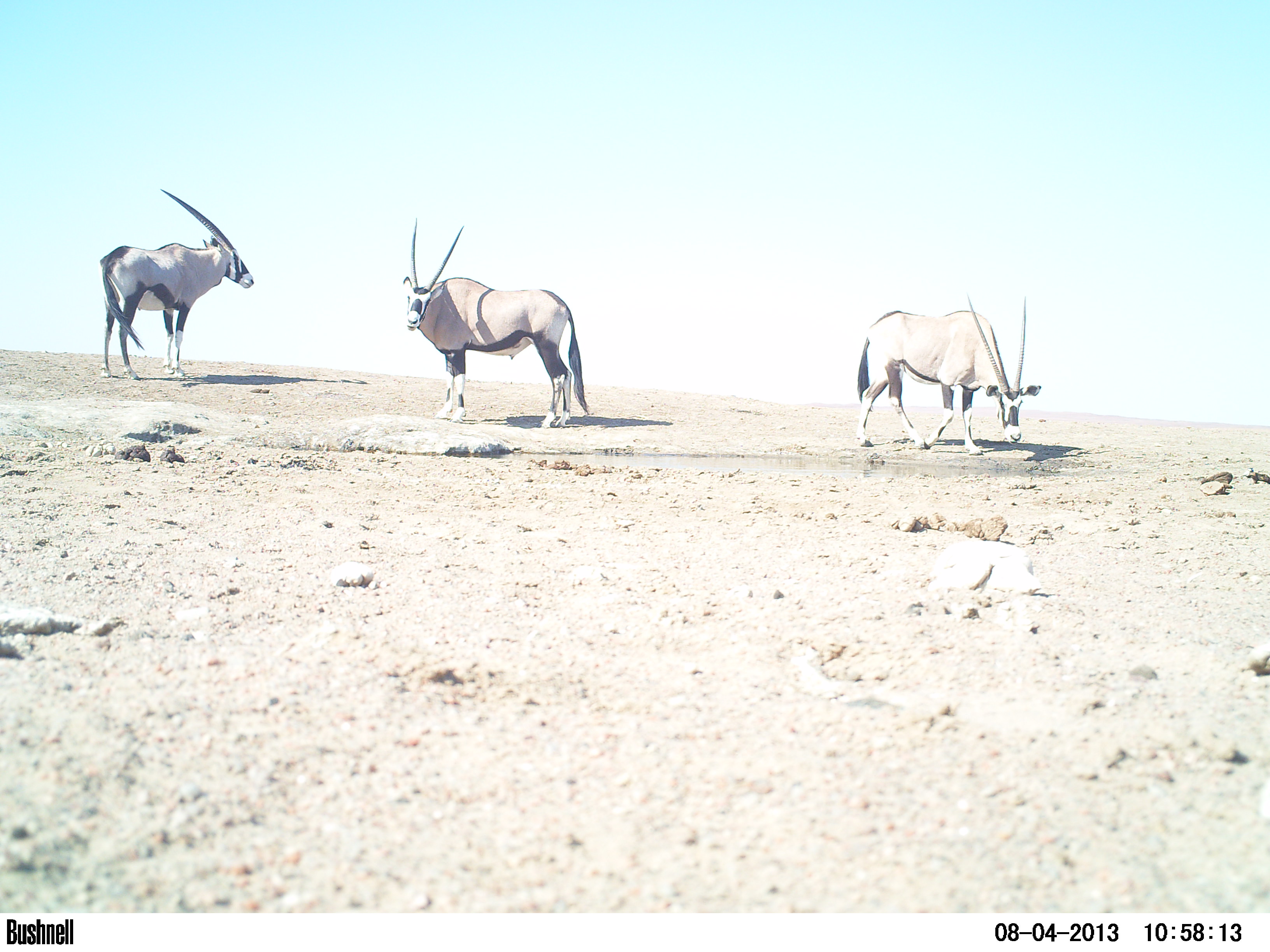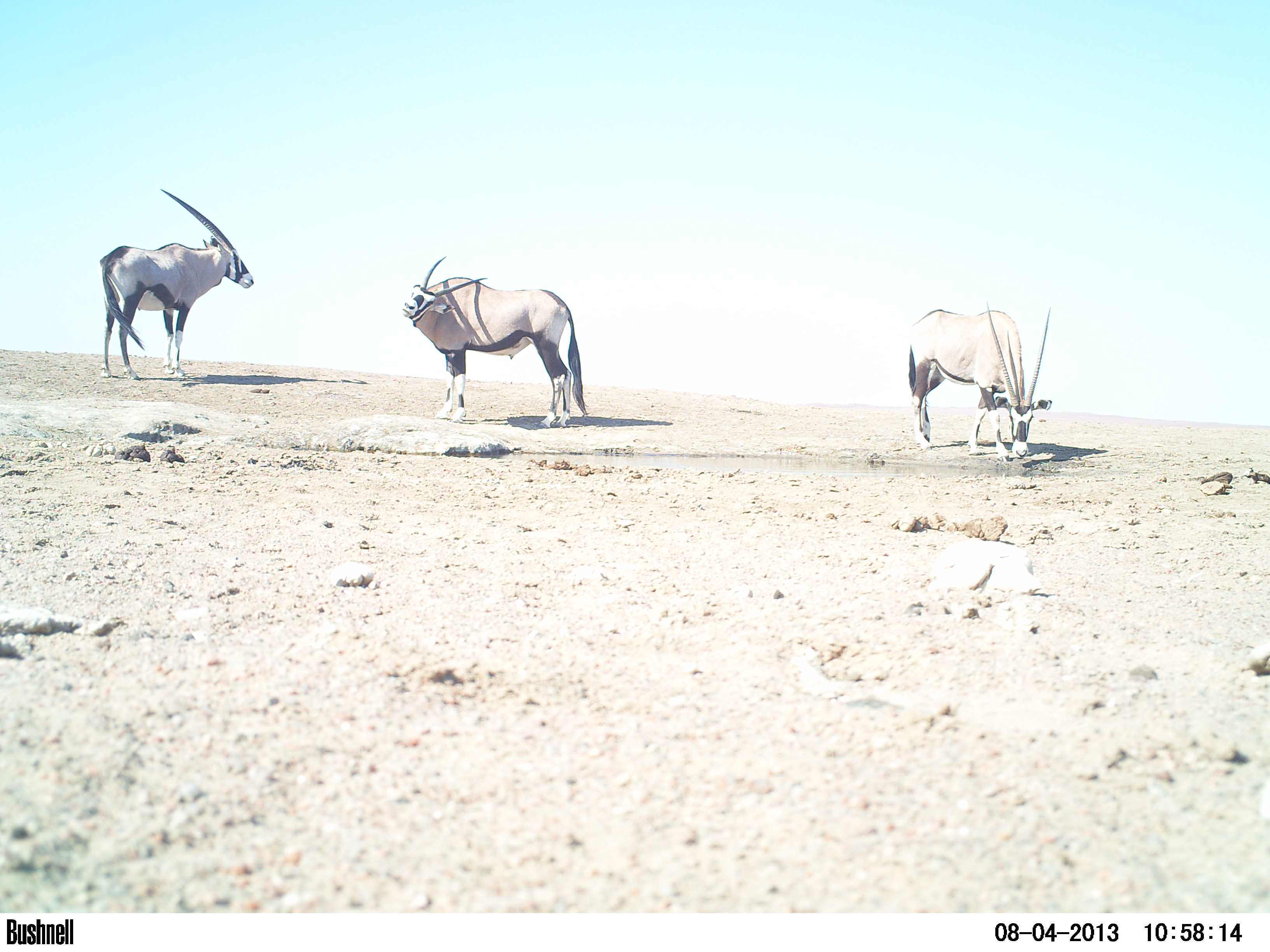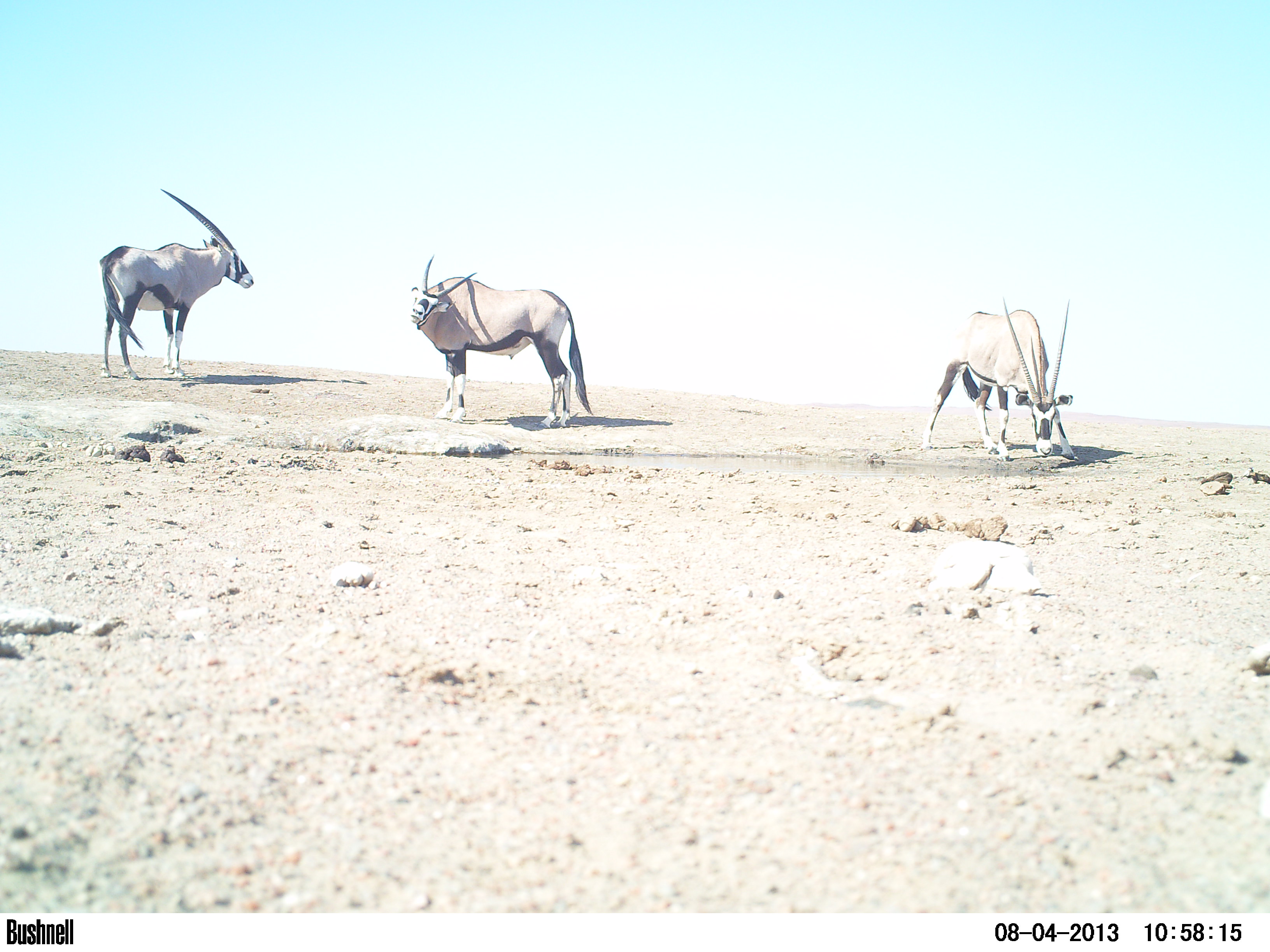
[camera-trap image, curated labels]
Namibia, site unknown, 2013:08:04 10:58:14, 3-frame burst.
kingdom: Animalia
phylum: Chordata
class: Mammalia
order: Artiodactyla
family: Bovidae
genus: Oryx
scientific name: Oryx gazella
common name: gemsbok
Oryx gazella (gemsbok).